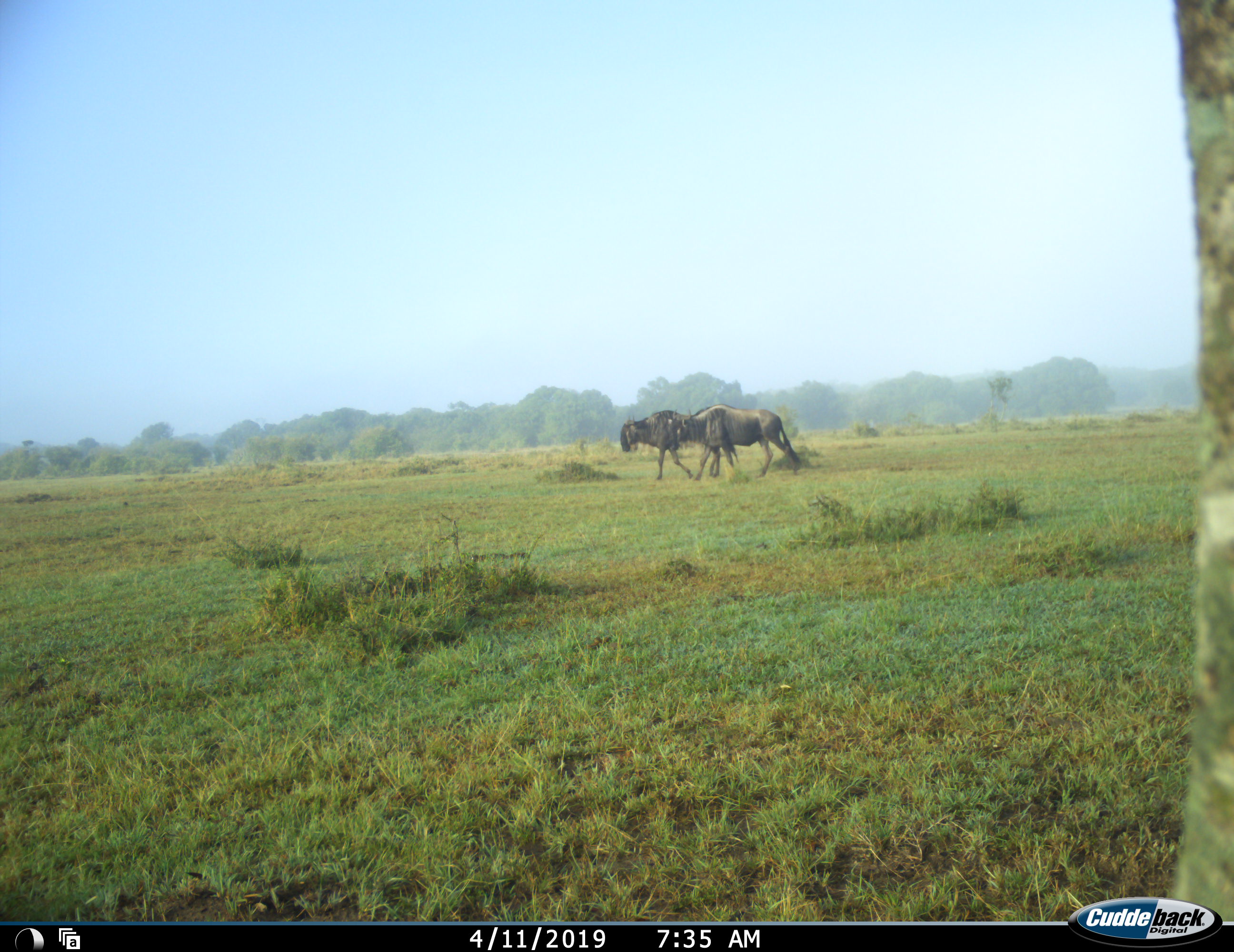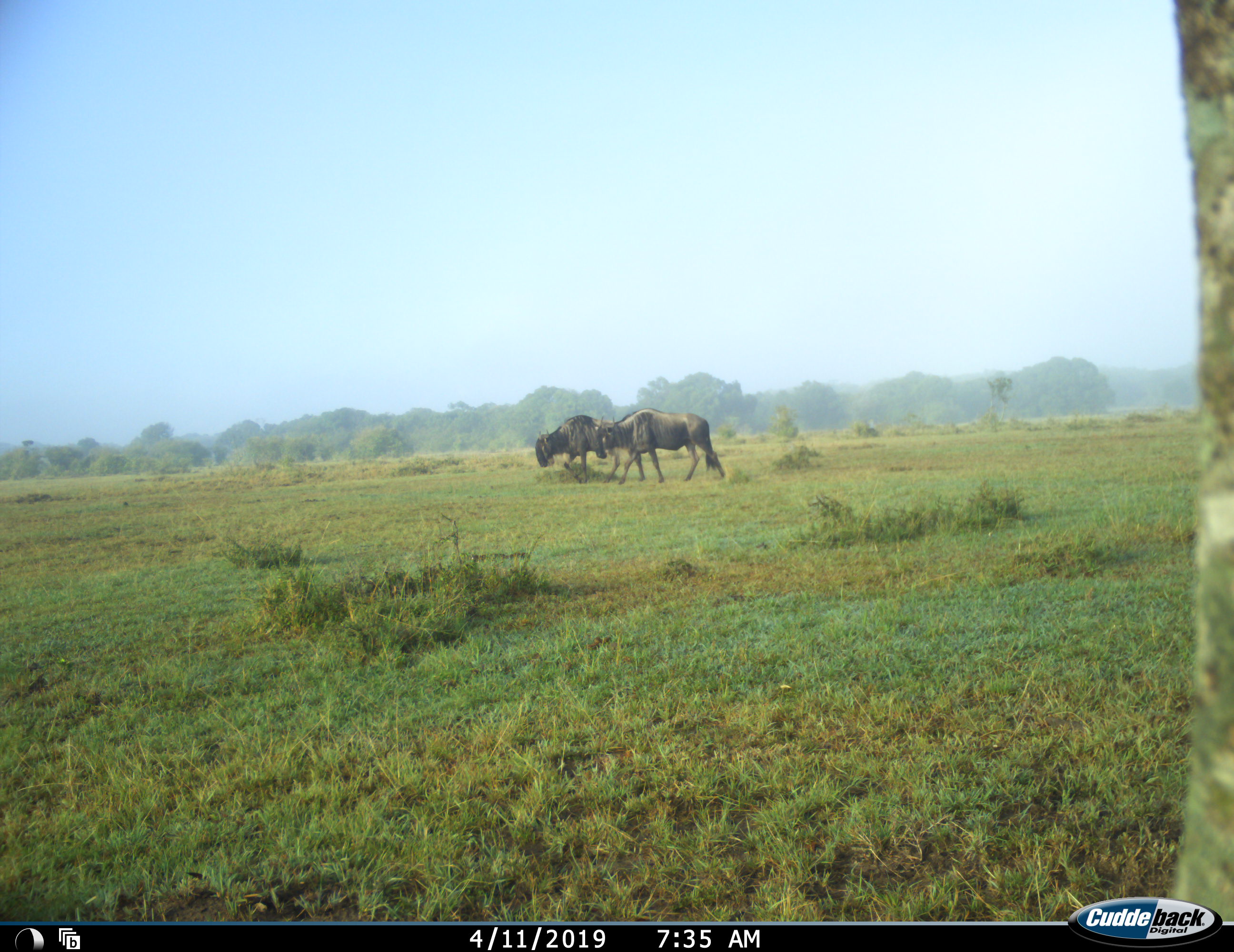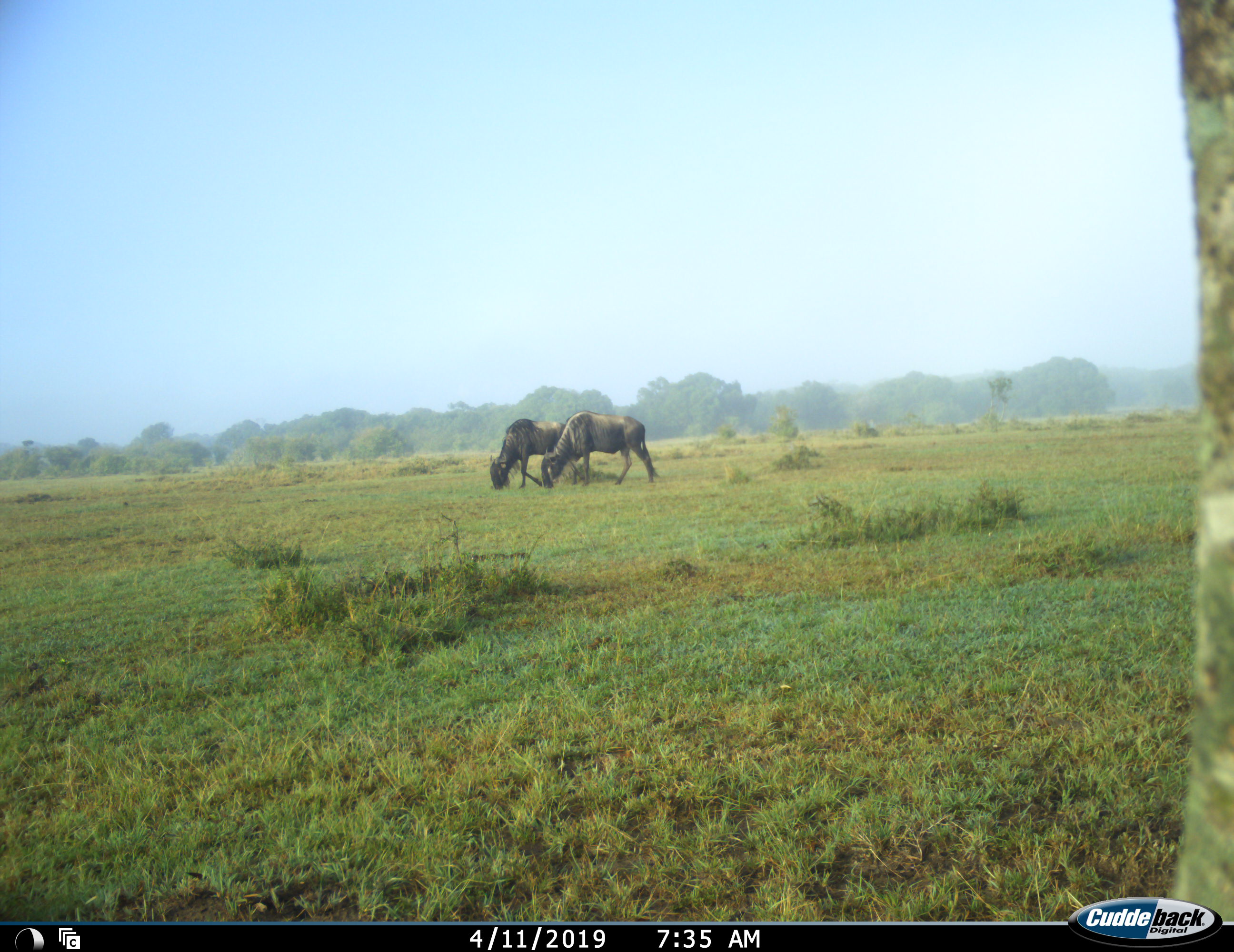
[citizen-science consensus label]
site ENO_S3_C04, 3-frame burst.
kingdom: Animalia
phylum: Chordata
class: Mammalia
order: Artiodactyla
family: Bovidae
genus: Connochaetes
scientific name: Connochaetes taurinus taurinus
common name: blue wildebeest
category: wildebeestblue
Wildebeestblue (blue wildebeest) (Connochaetes taurinus taurinus), count 2. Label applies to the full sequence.